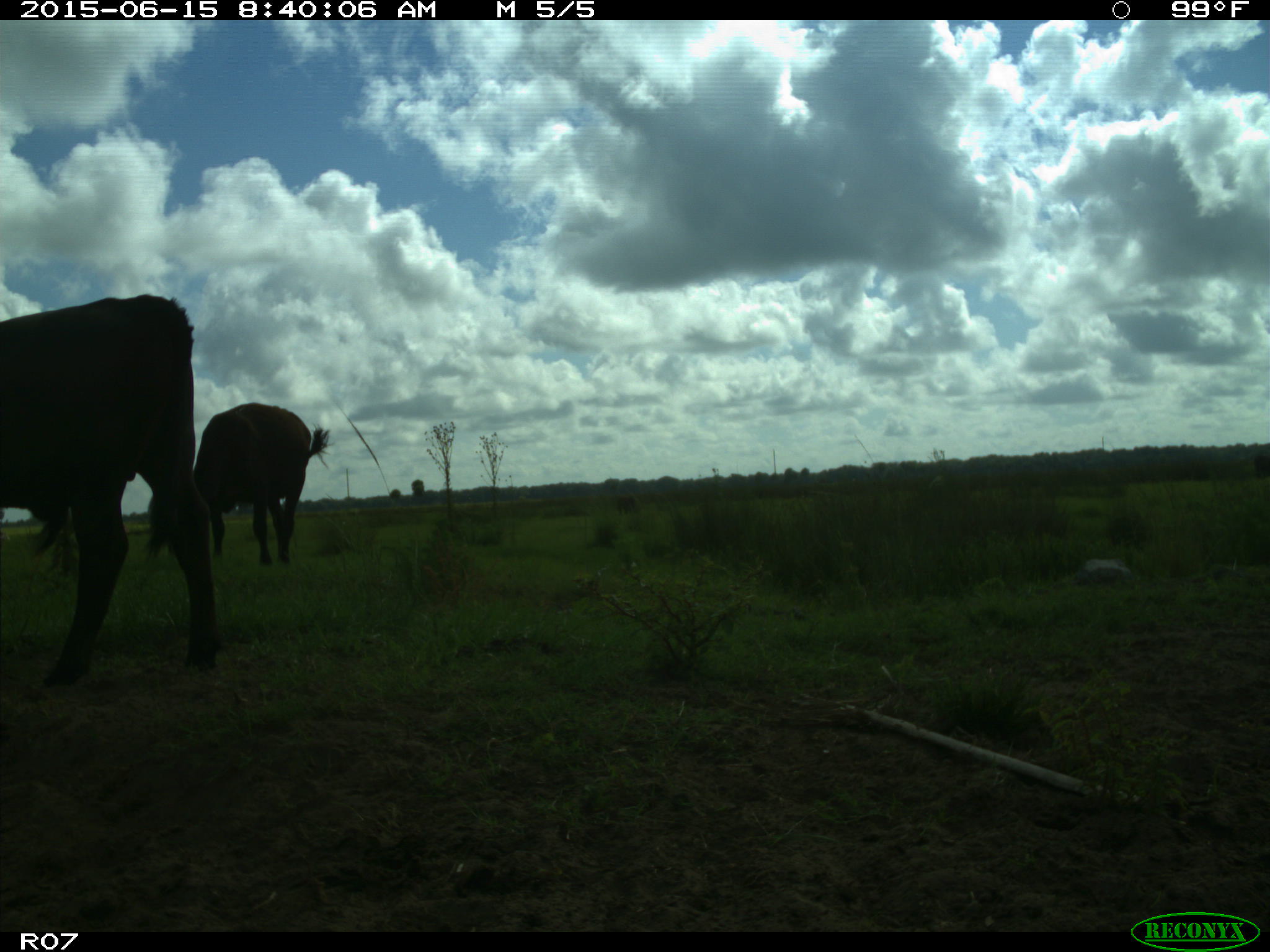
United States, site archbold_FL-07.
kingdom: Animalia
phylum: Chordata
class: Mammalia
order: Artiodactyla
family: Bovidae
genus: Bos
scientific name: Bos taurus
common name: domestic cow